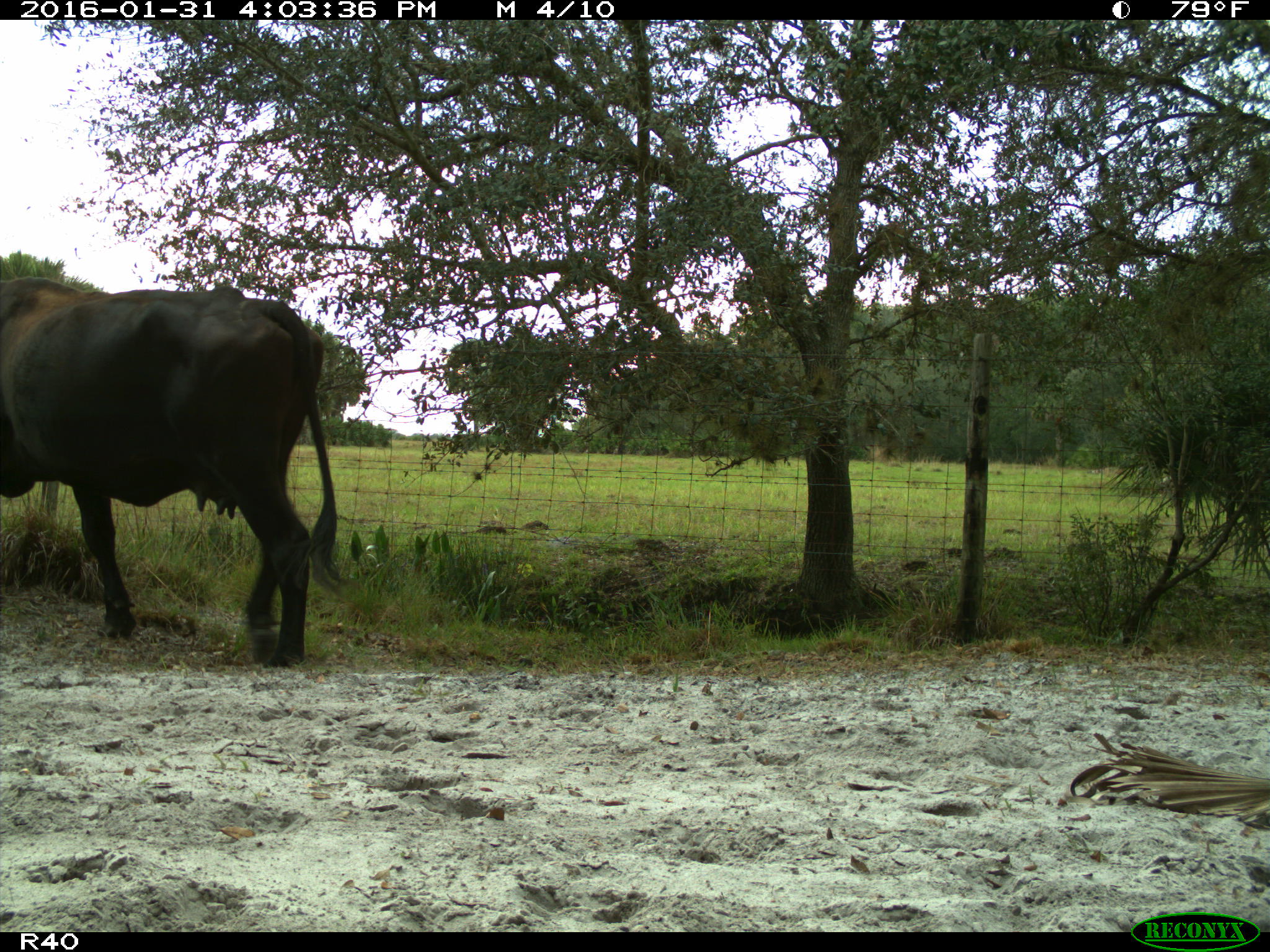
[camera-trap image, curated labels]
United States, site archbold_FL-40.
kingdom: Animalia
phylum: Chordata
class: Mammalia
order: Artiodactyla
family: Bovidae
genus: Bos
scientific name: Bos taurus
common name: domestic cow